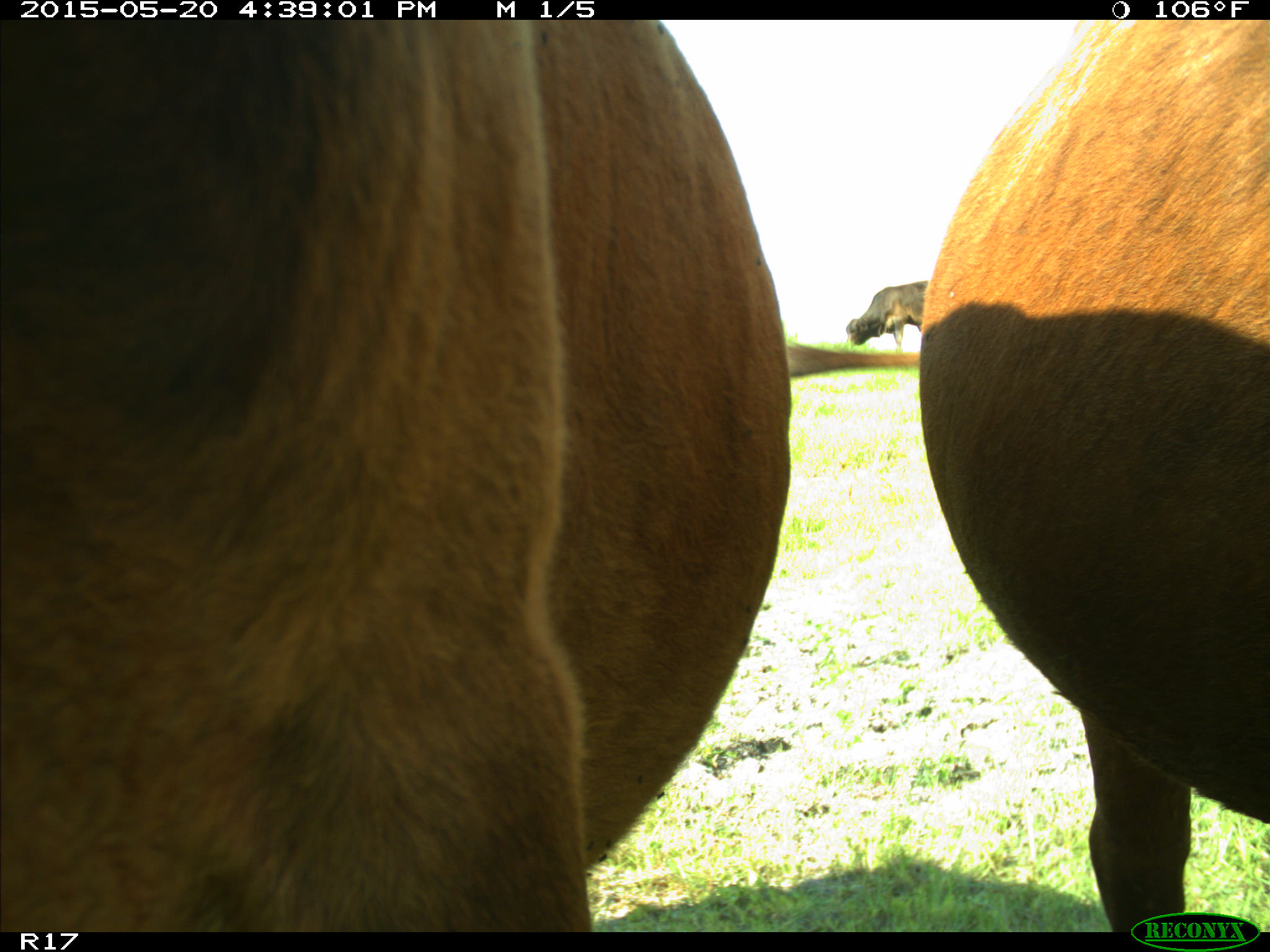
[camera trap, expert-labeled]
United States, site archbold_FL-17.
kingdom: Animalia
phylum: Chordata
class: Mammalia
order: Artiodactyla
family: Bovidae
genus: Bos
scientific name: Bos taurus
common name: domestic cow